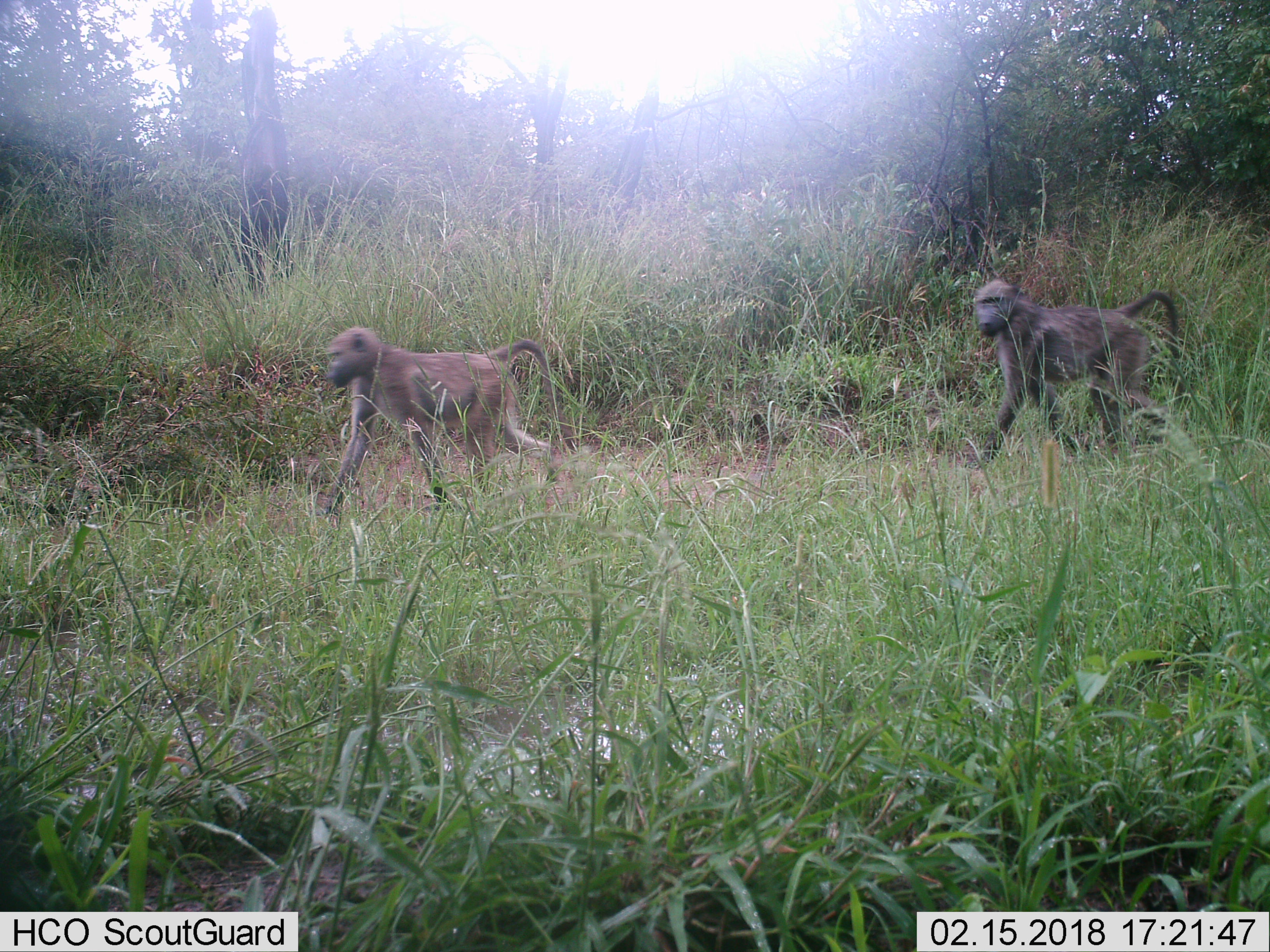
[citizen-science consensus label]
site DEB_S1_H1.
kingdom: Animalia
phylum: Chordata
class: Mammalia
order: Primates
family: Cercopithecidae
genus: Papio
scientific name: Papio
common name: baboon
Baboon (Papio), count 2. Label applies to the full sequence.